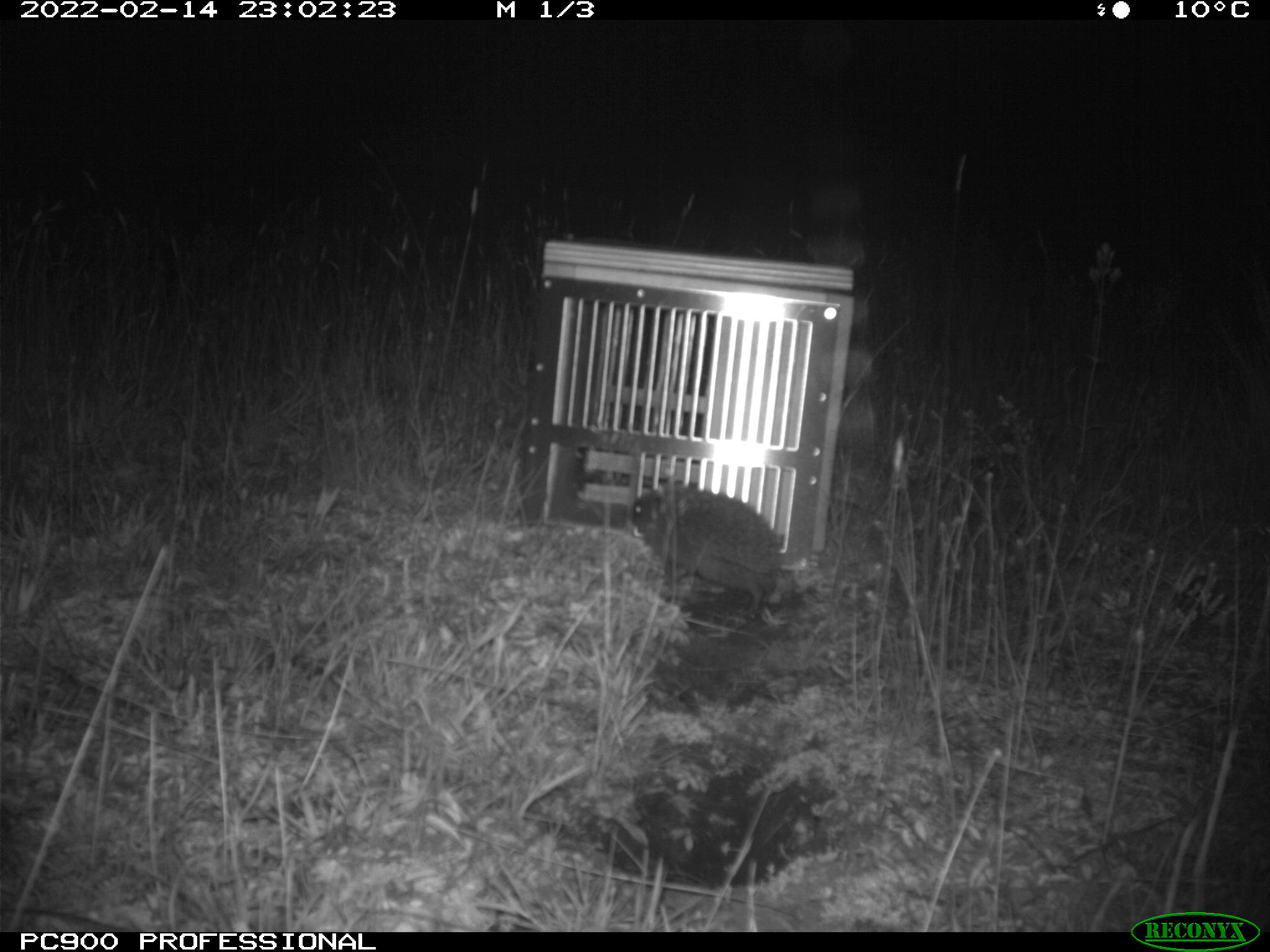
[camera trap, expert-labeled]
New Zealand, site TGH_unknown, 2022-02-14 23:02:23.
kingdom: Animalia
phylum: Chordata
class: Mammalia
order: Eulipotyphla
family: Erinaceidae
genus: Erinaceus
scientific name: Erinaceus europaeus europaeus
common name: european hedgehog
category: hedgehog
Hedgehog (european hedgehog) (Erinaceus europaeus europaeus).